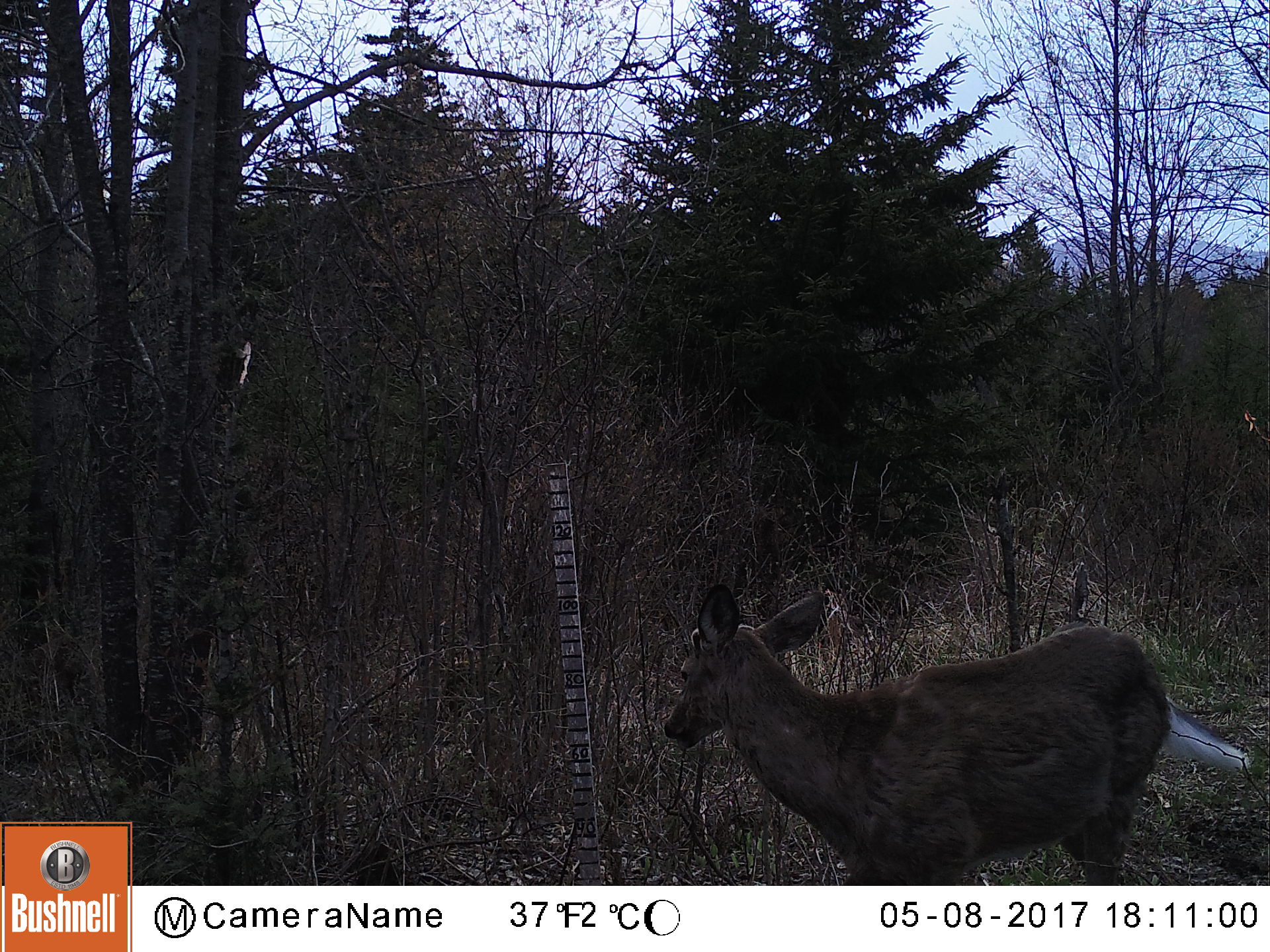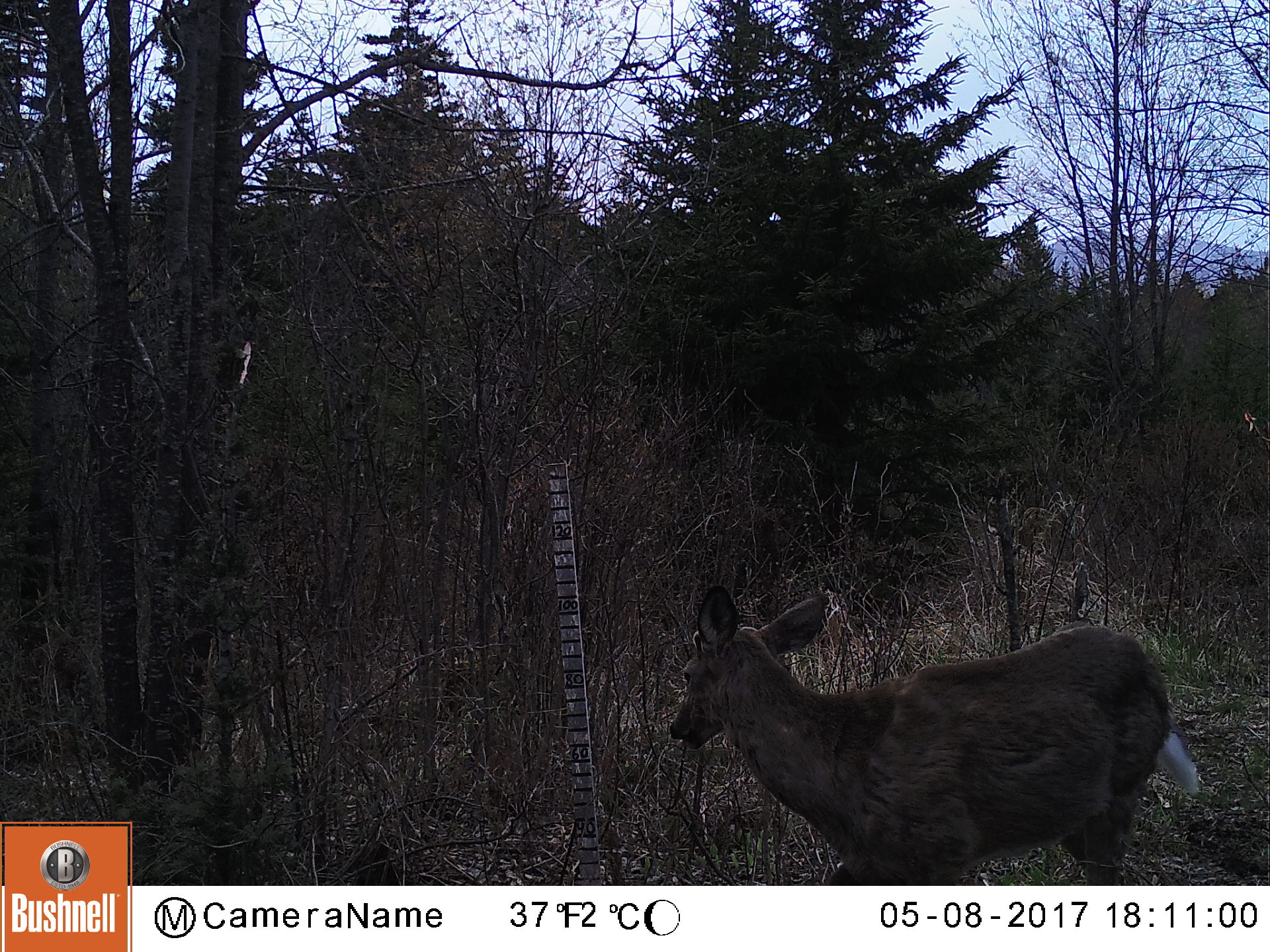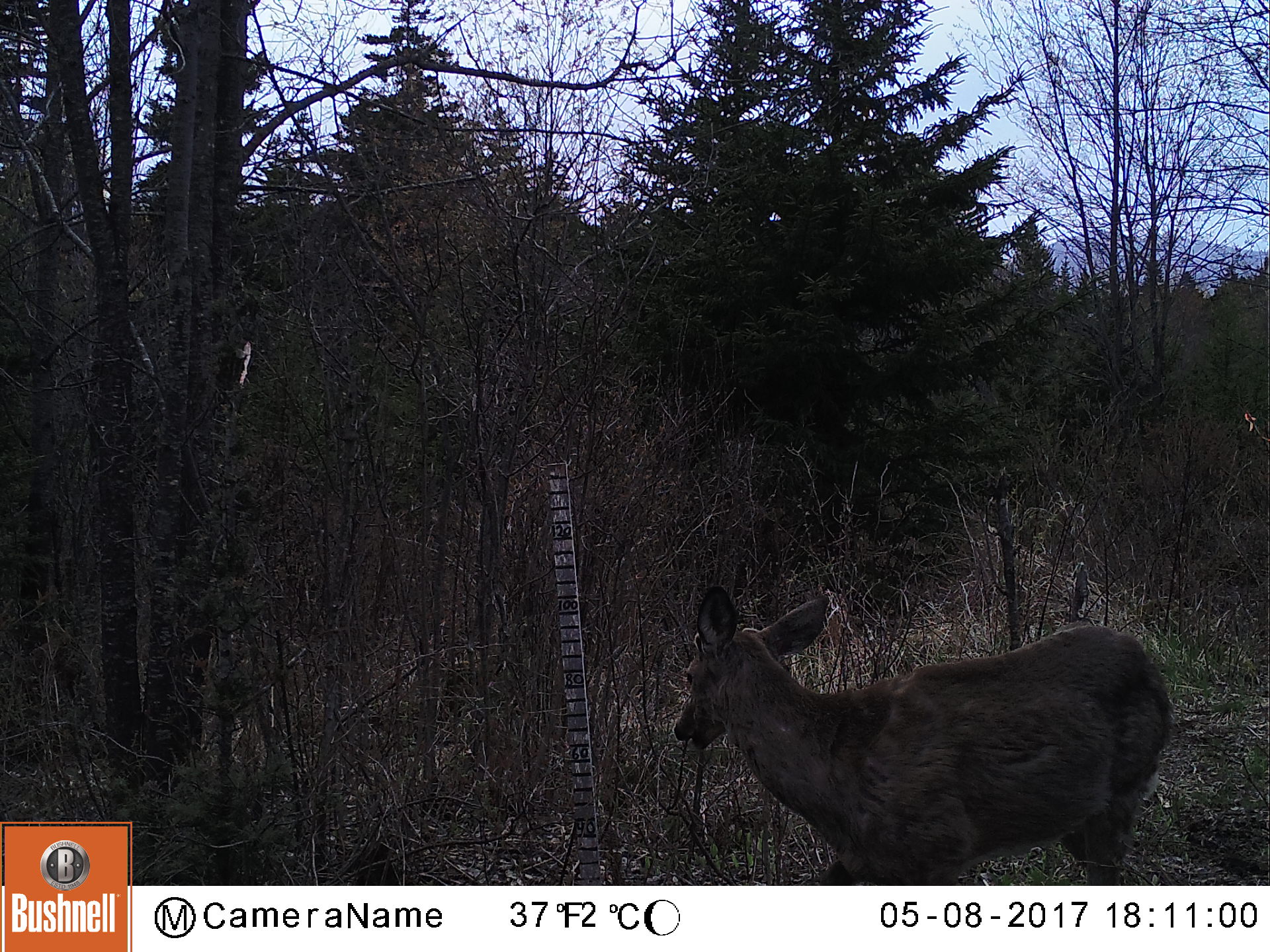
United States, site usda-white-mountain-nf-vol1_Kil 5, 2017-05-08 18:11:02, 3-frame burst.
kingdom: Animalia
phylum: Chordata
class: Mammalia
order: Artiodactyla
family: Cervidae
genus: Odocoileus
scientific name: Odocoileus virginianus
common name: white-tailed deer